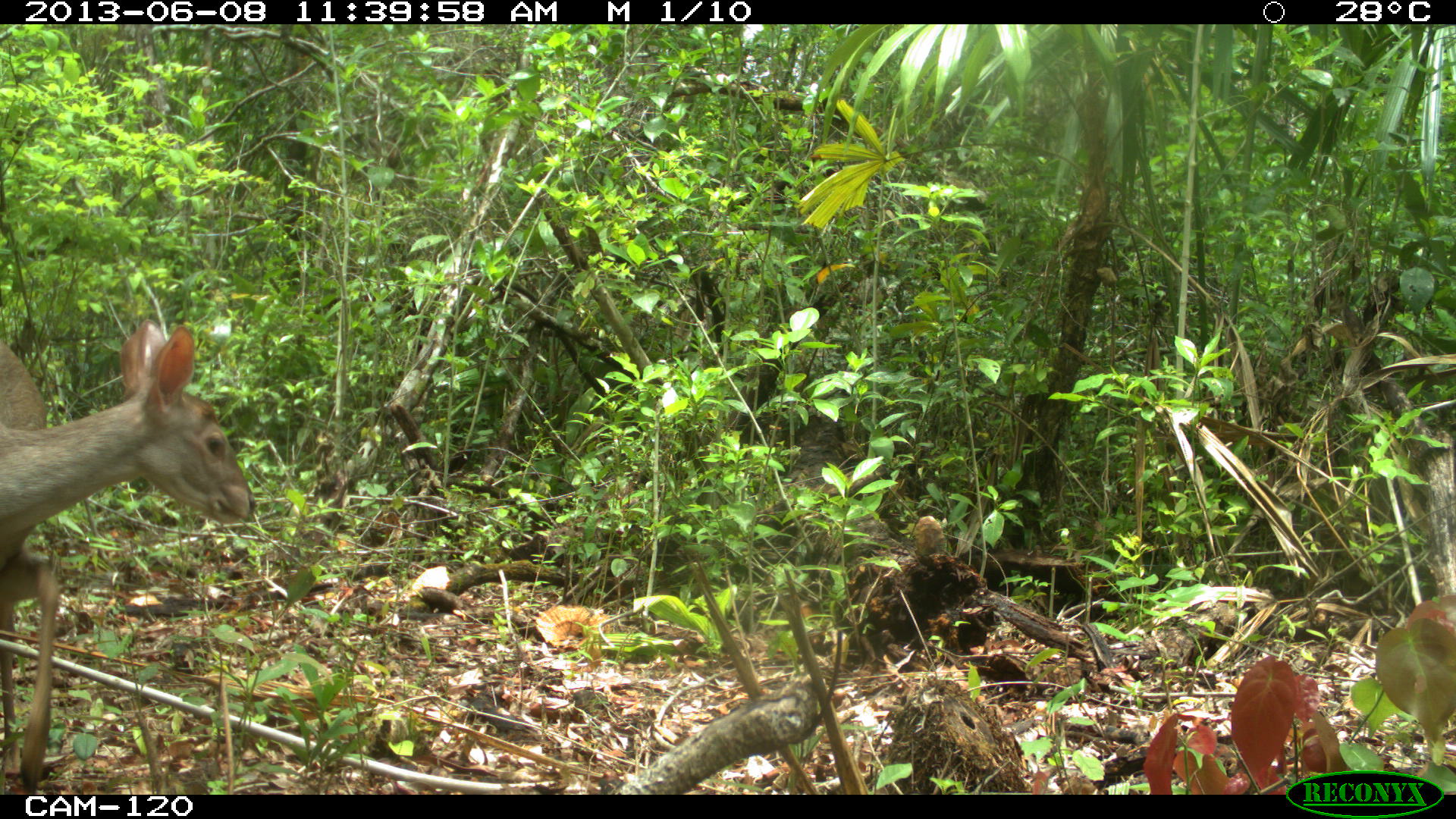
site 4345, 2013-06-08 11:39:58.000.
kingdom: Animalia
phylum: Chordata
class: Mammalia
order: Artiodactyla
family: Cervidae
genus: Odocoileus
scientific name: Odocoileus pandora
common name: yucatán brown brocket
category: mazama pandora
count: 1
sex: female